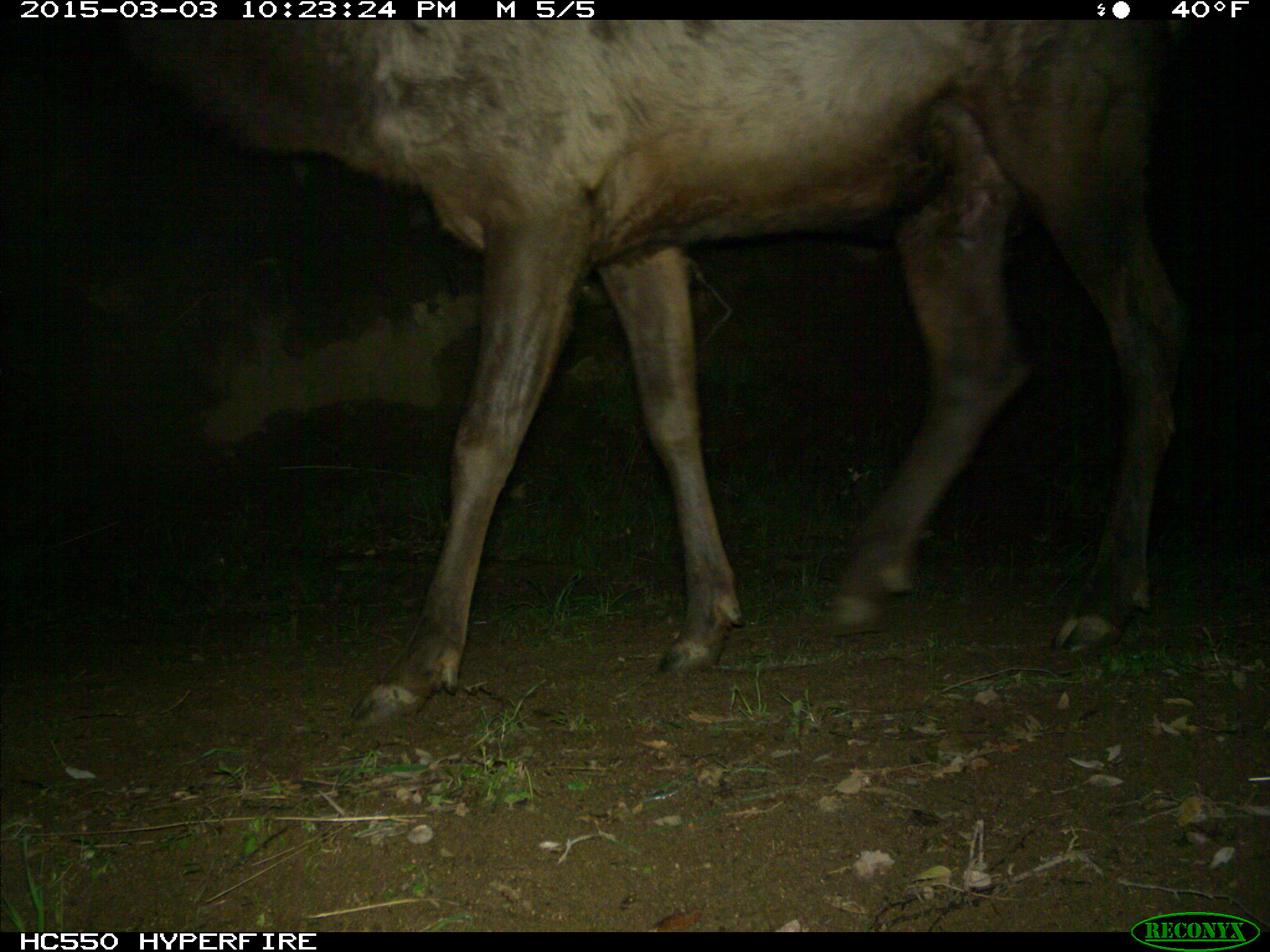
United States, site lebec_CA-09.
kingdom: Animalia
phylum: Chordata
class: Mammalia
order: Artiodactyla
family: Cervidae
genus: Cervus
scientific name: Cervus canadensis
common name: elk